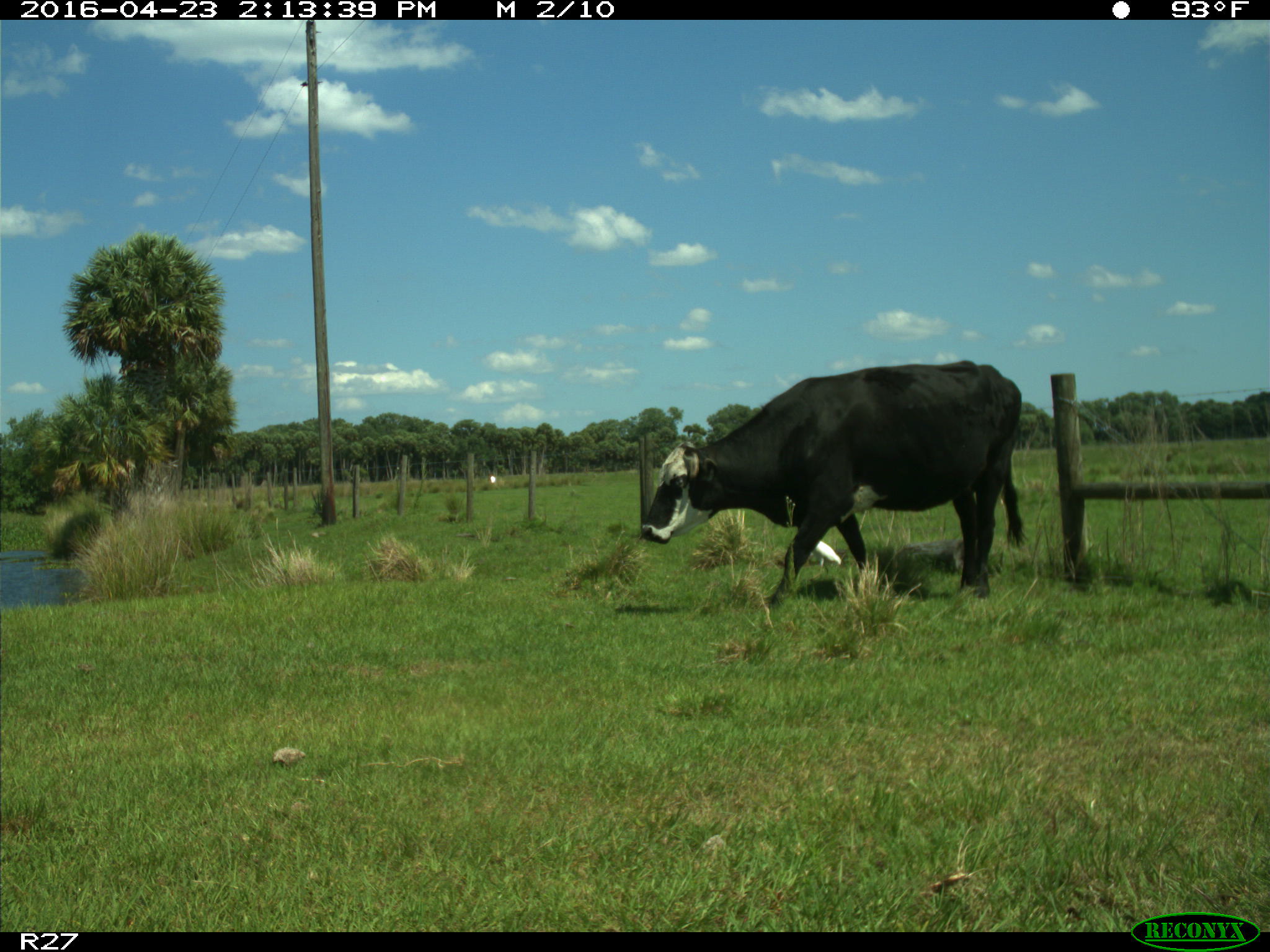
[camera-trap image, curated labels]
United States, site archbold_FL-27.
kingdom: Animalia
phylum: Chordata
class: Mammalia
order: Artiodactyla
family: Bovidae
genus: Bos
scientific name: Bos taurus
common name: domestic cow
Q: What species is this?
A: Bos taurus (domestic cow).